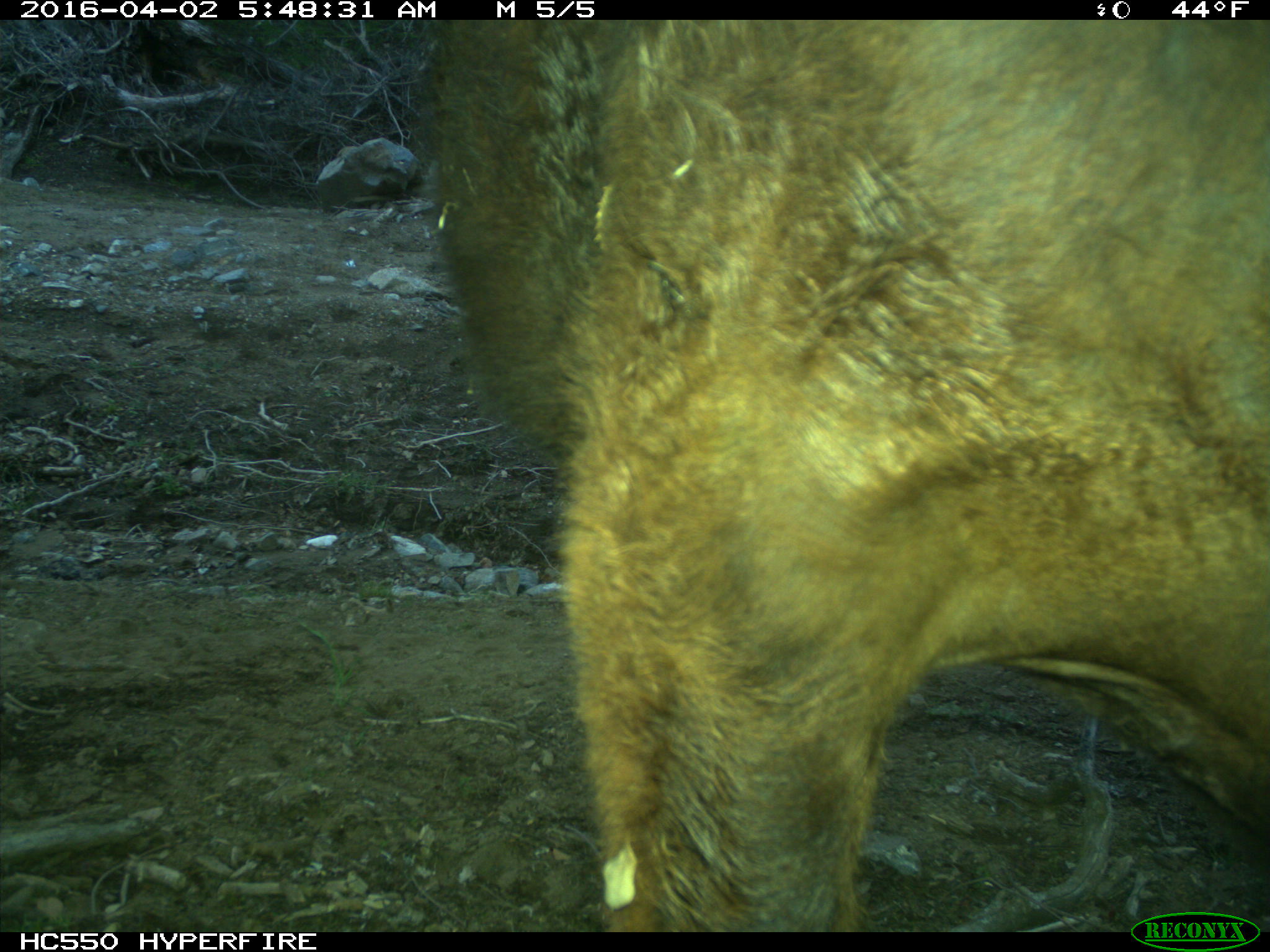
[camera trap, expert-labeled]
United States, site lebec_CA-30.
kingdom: Animalia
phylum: Chordata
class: Mammalia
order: Artiodactyla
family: Bovidae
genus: Bos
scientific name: Bos taurus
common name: domestic cow